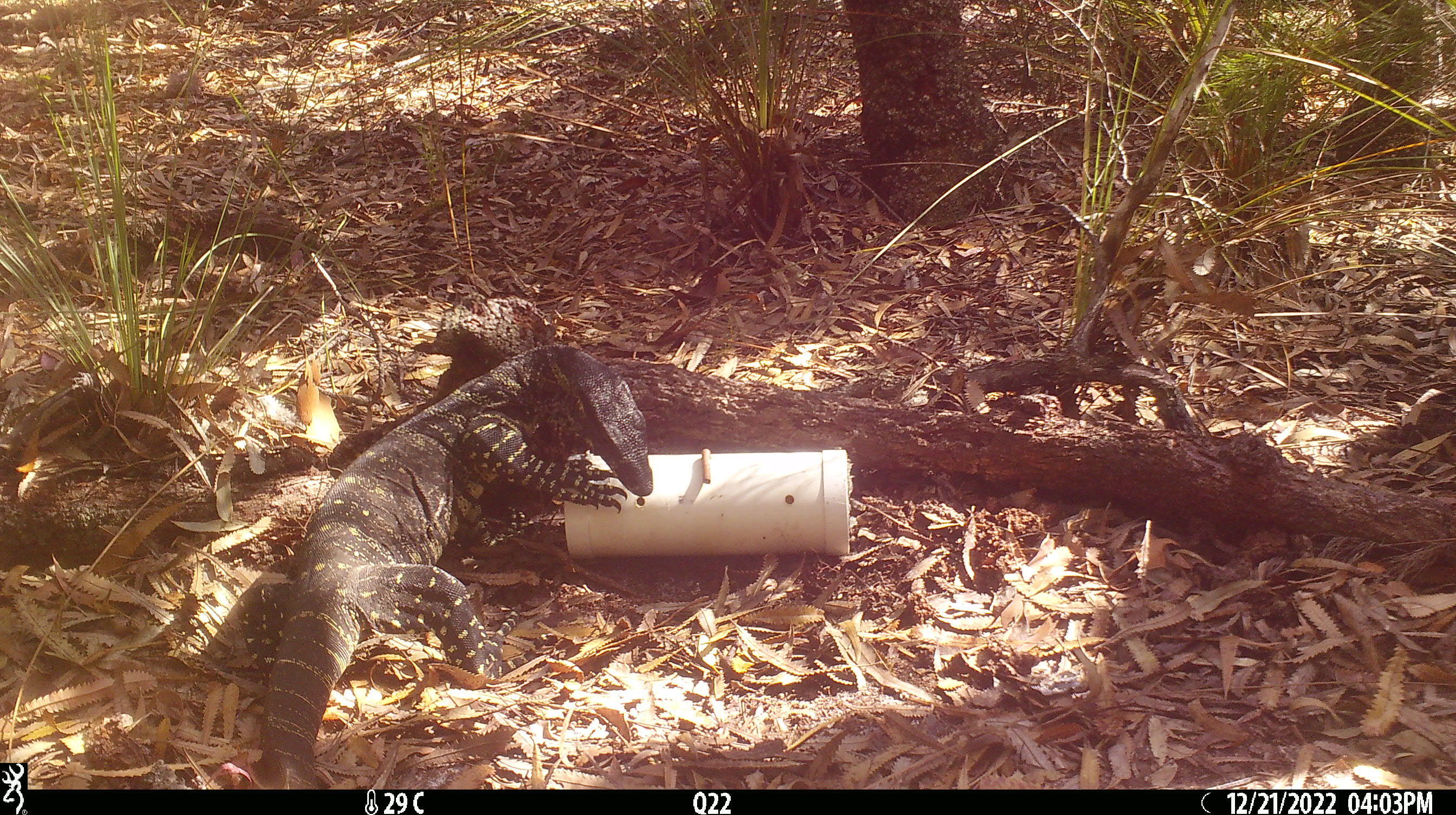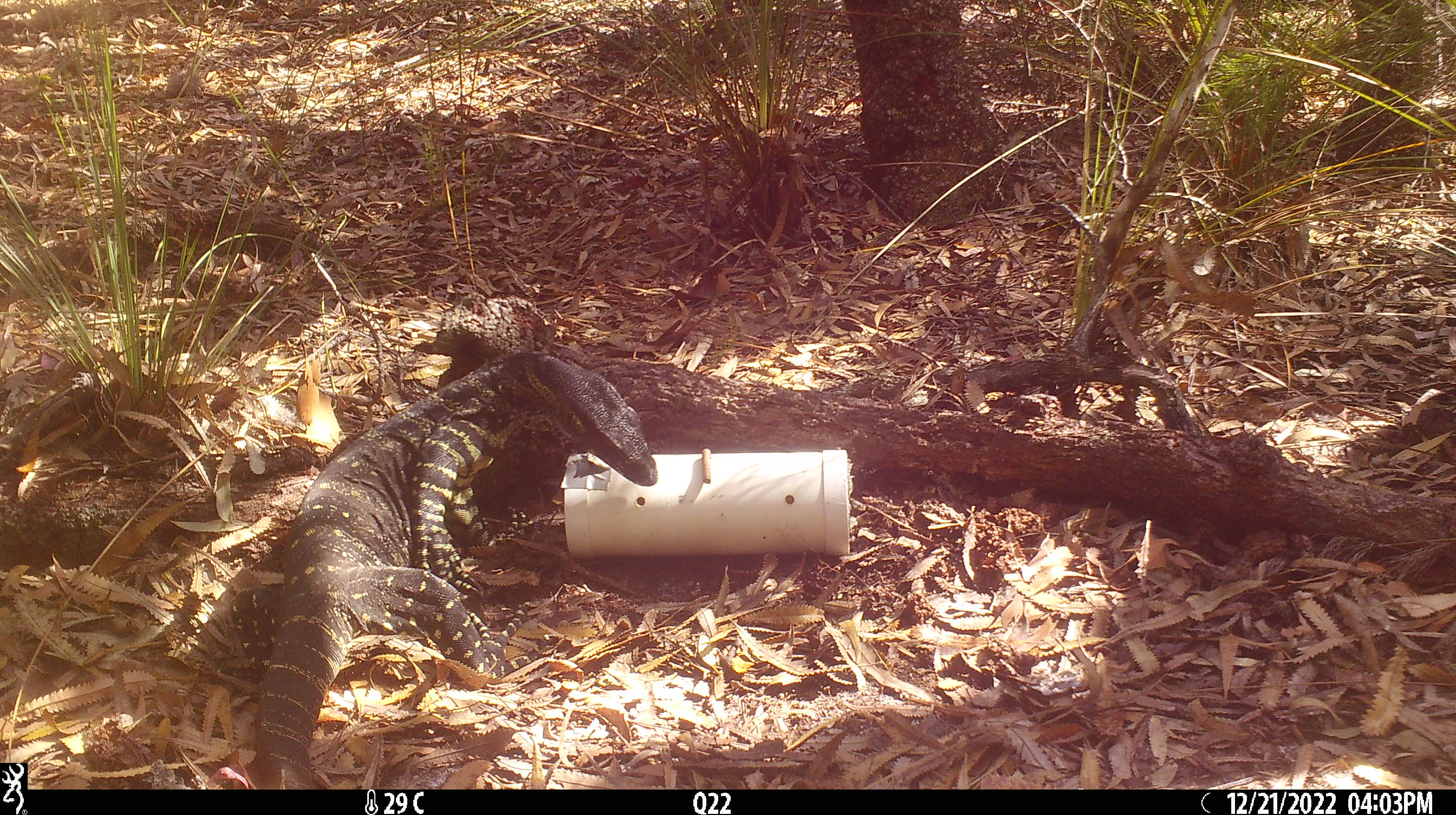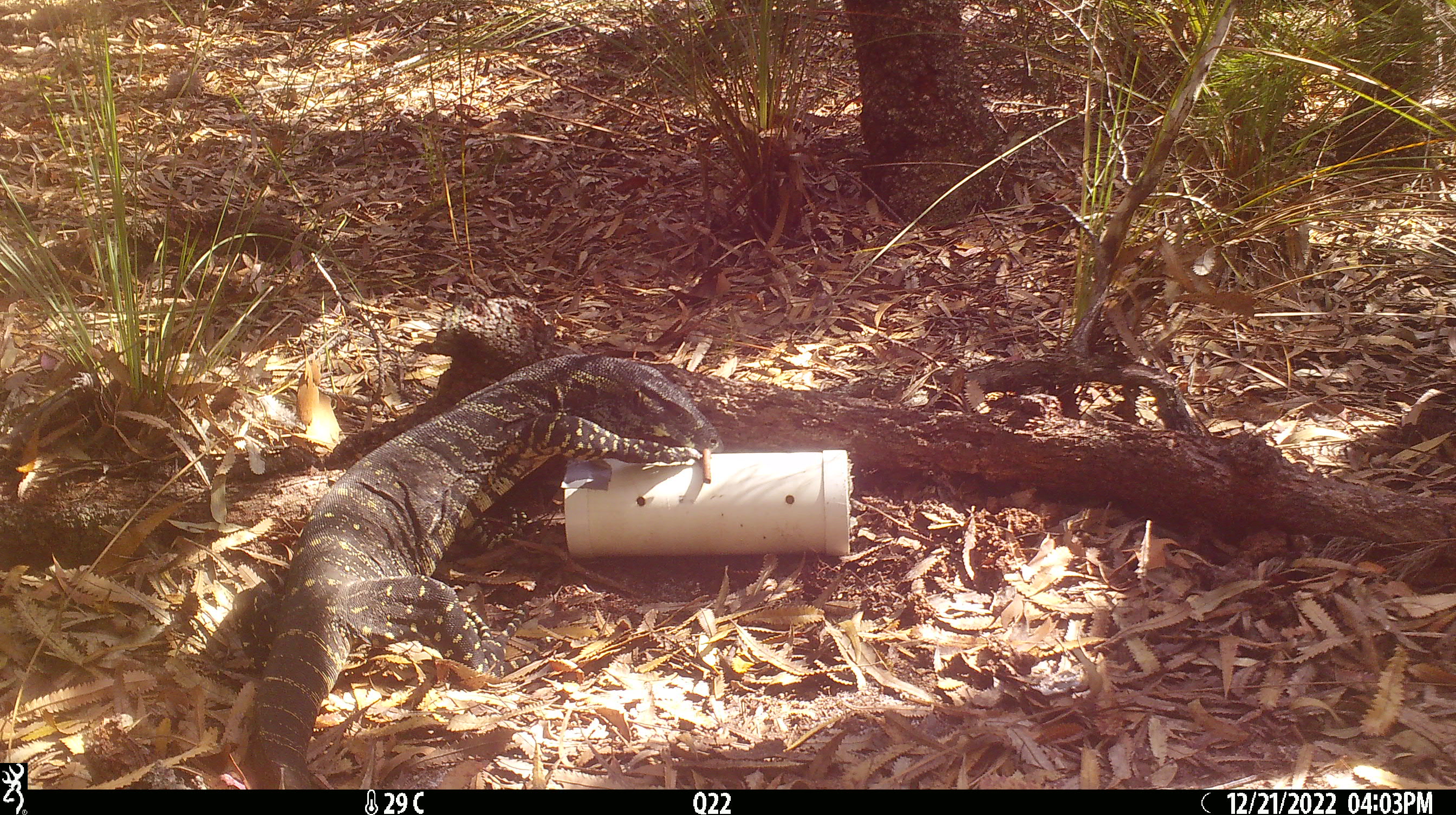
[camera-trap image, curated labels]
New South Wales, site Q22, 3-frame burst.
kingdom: Animalia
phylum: Chordata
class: Reptilia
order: Squamata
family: Varanidae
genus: Varanus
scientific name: Varanus varius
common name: lace monitor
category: goanna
Goanna (lace monitor) (Varanus varius).